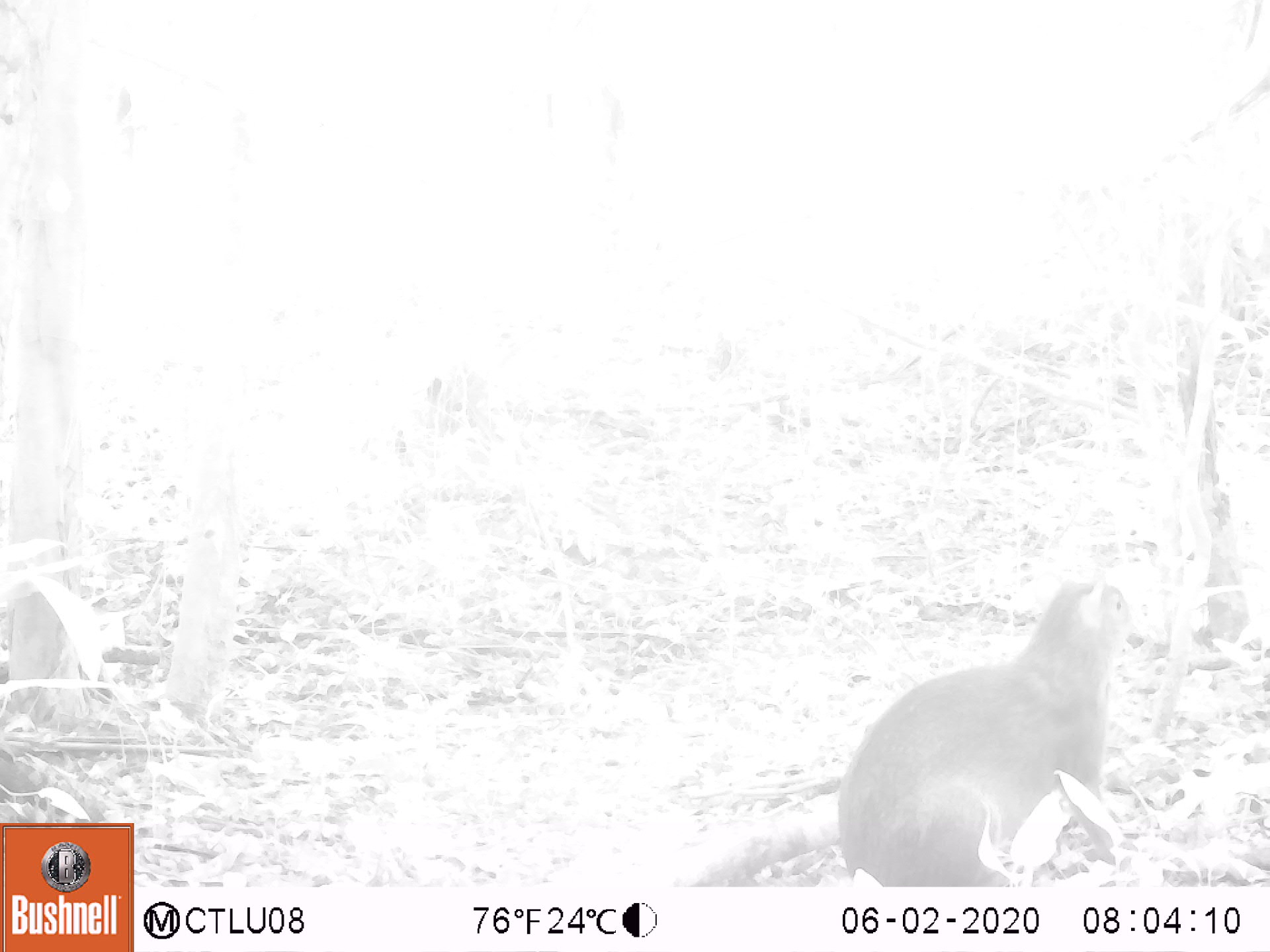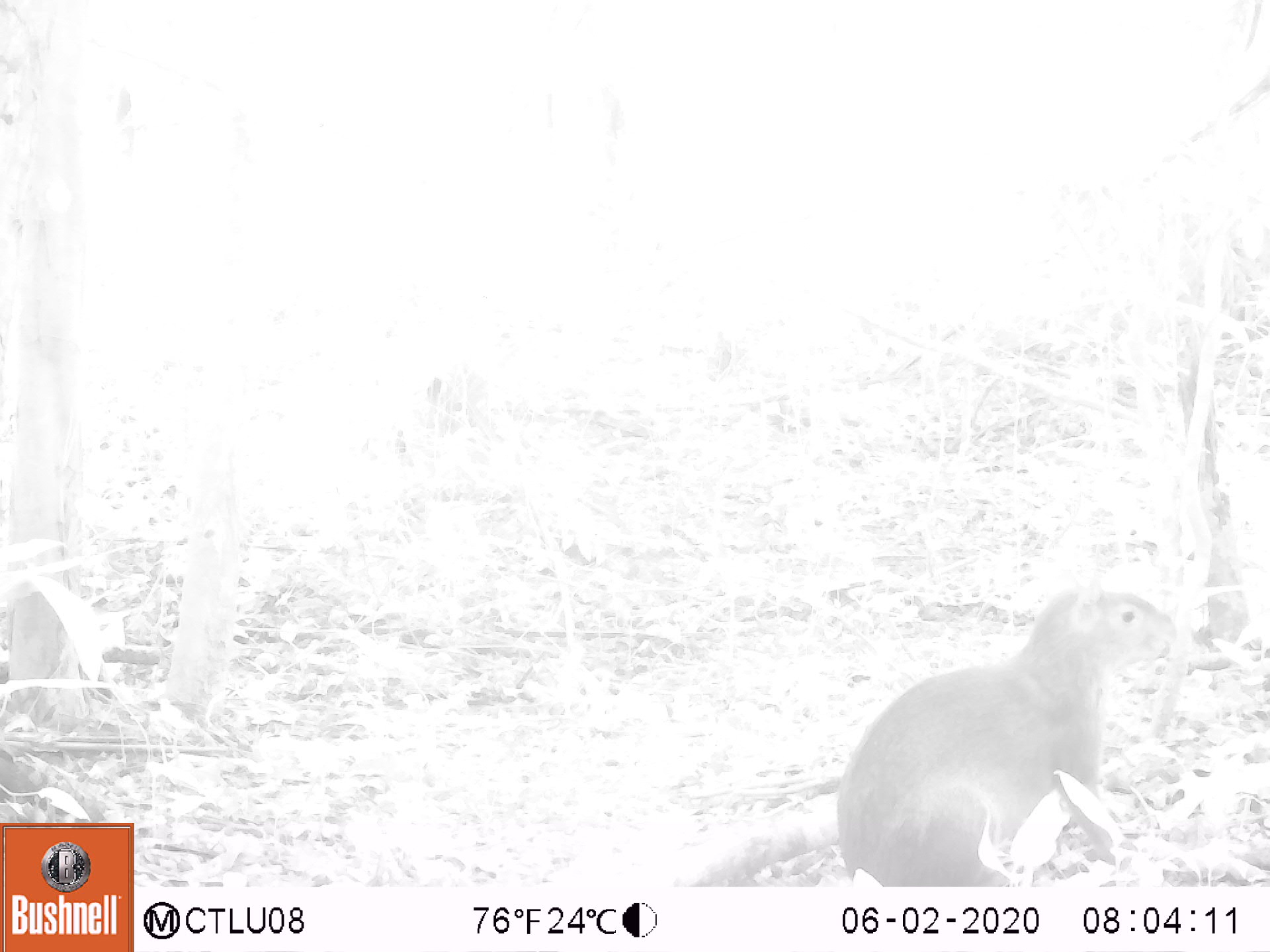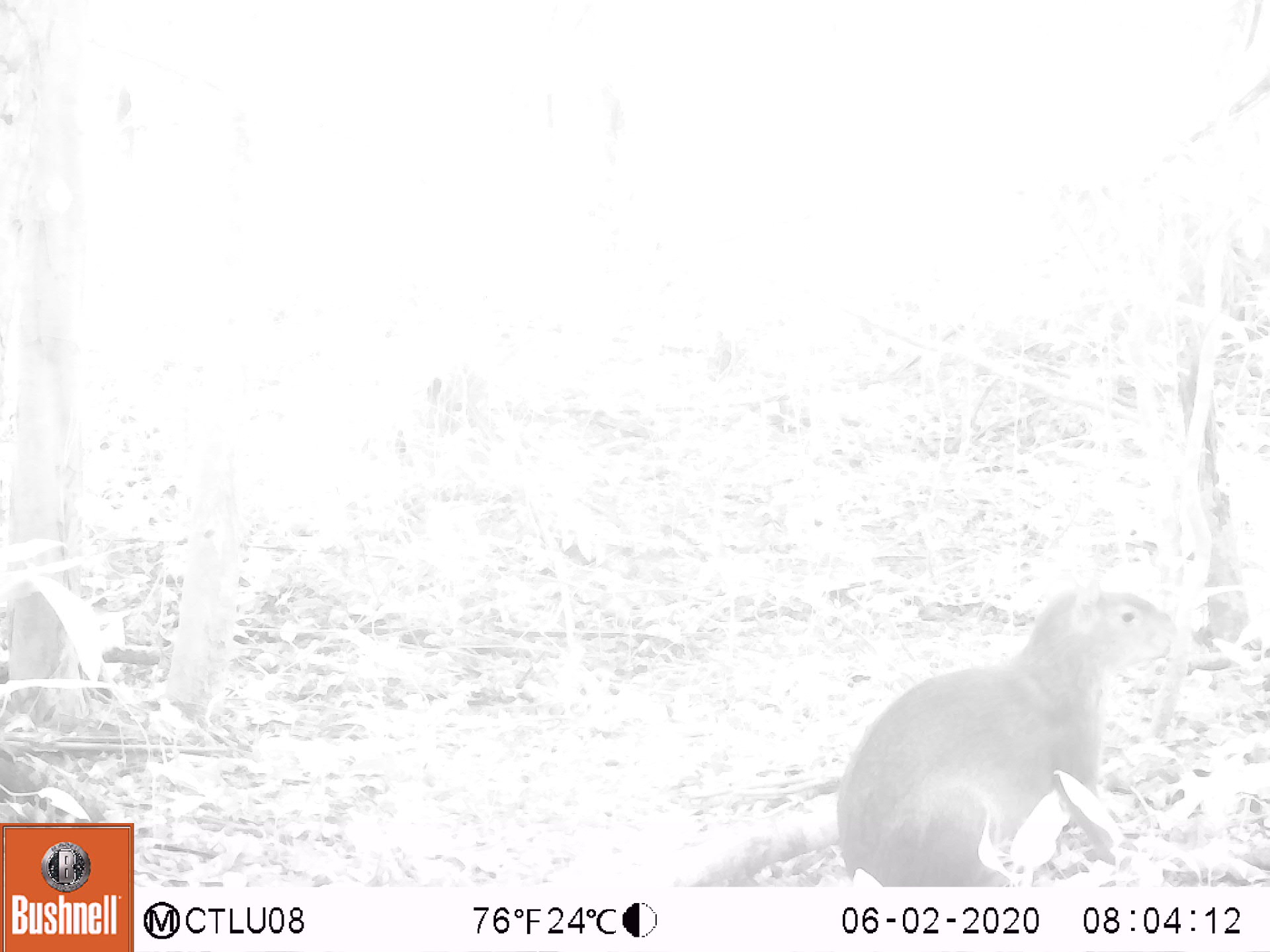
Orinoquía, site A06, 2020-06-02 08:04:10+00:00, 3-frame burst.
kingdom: Animalia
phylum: Chordata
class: Mammalia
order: Rodentia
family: Dasyproctidae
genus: Dasyprocta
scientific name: Dasyprocta fuliginosa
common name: black agouti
Black agouti (Dasyprocta fuliginosa).